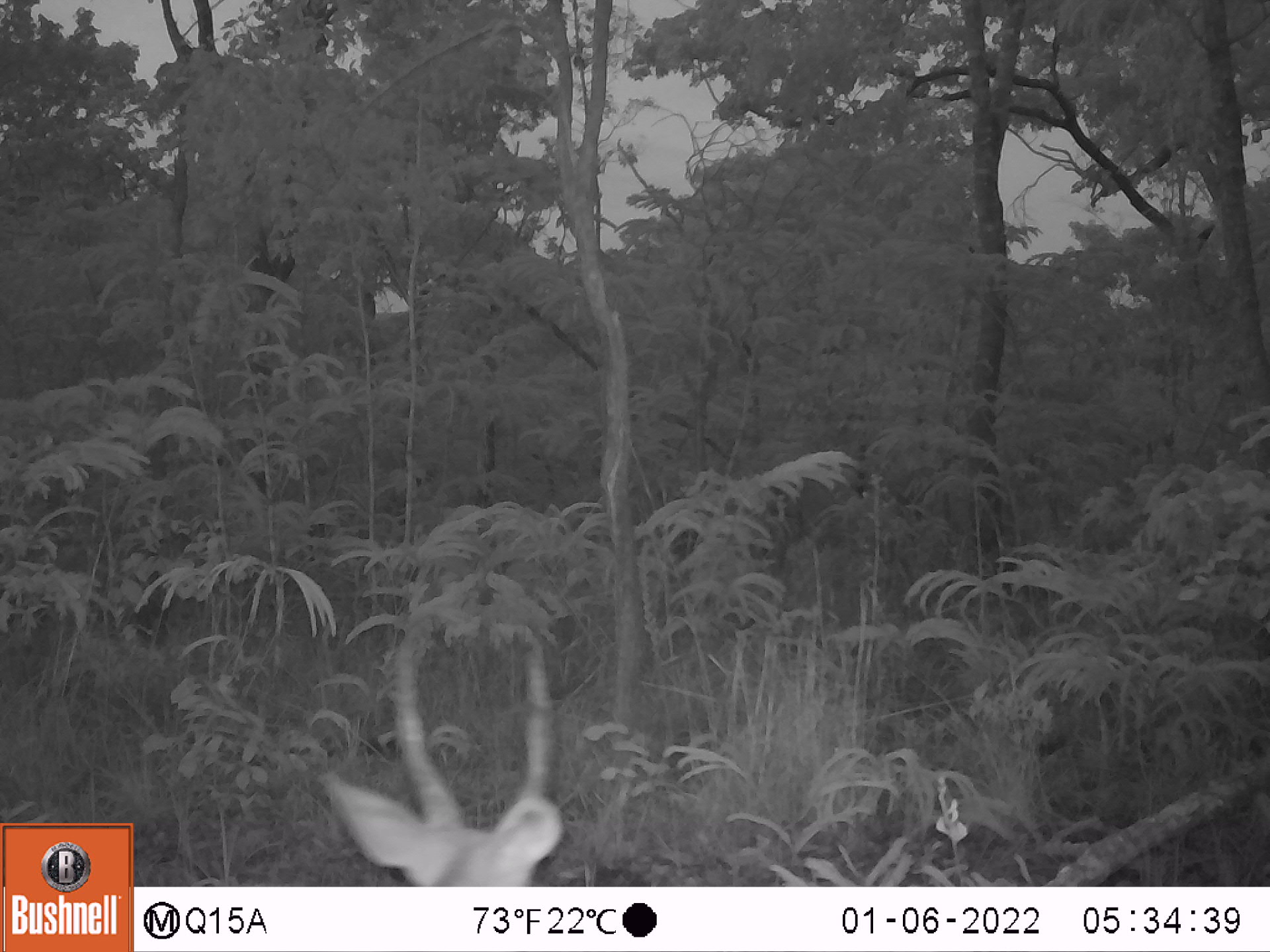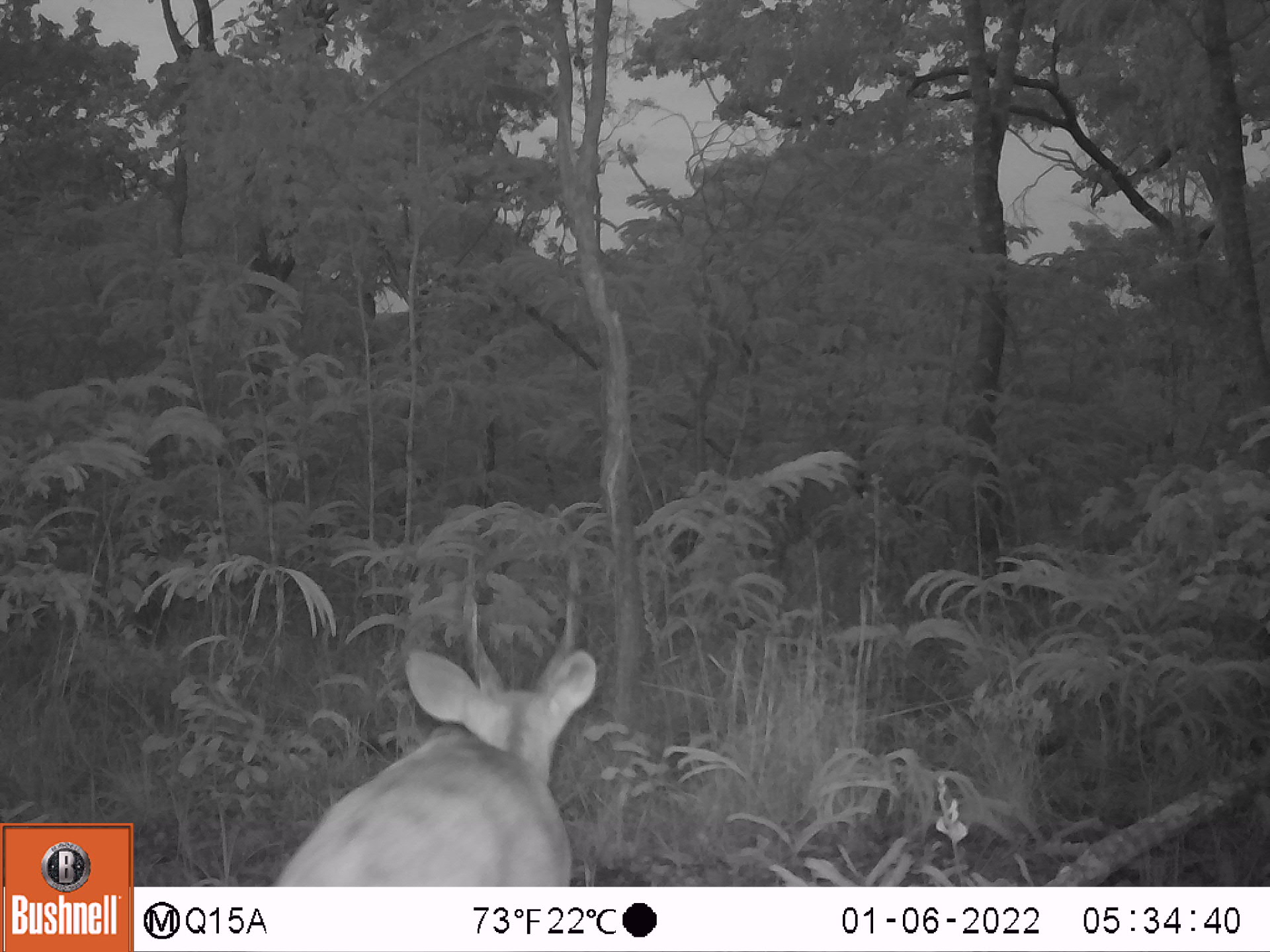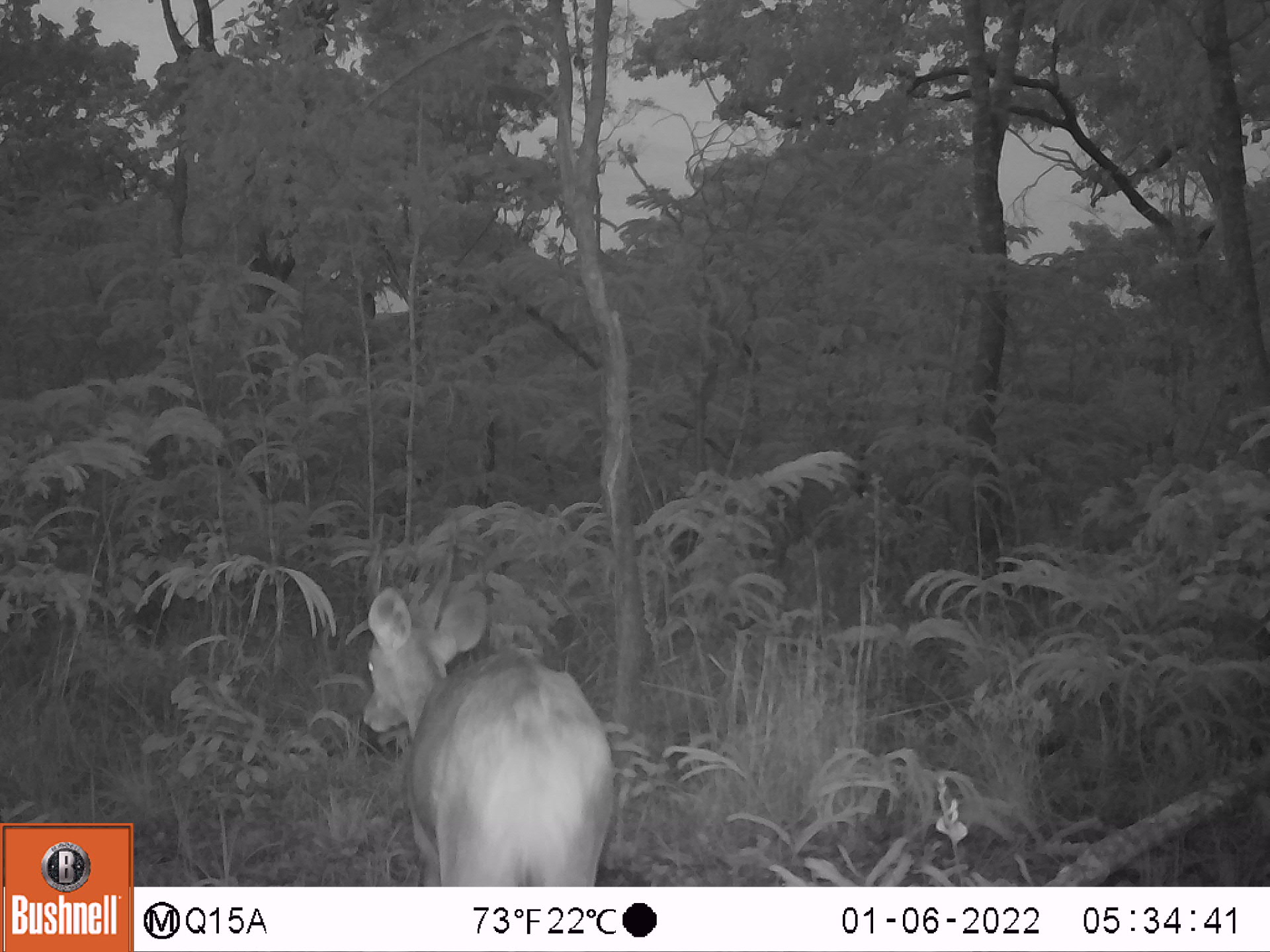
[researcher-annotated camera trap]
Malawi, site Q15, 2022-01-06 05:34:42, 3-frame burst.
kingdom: Animalia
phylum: Chordata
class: Mammalia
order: Artiodactyla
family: Bovidae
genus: Tragelaphus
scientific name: Tragelaphus sylvaticus sylvaticus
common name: cape bushbuck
Cape bushbuck (Tragelaphus sylvaticus sylvaticus), count 1.